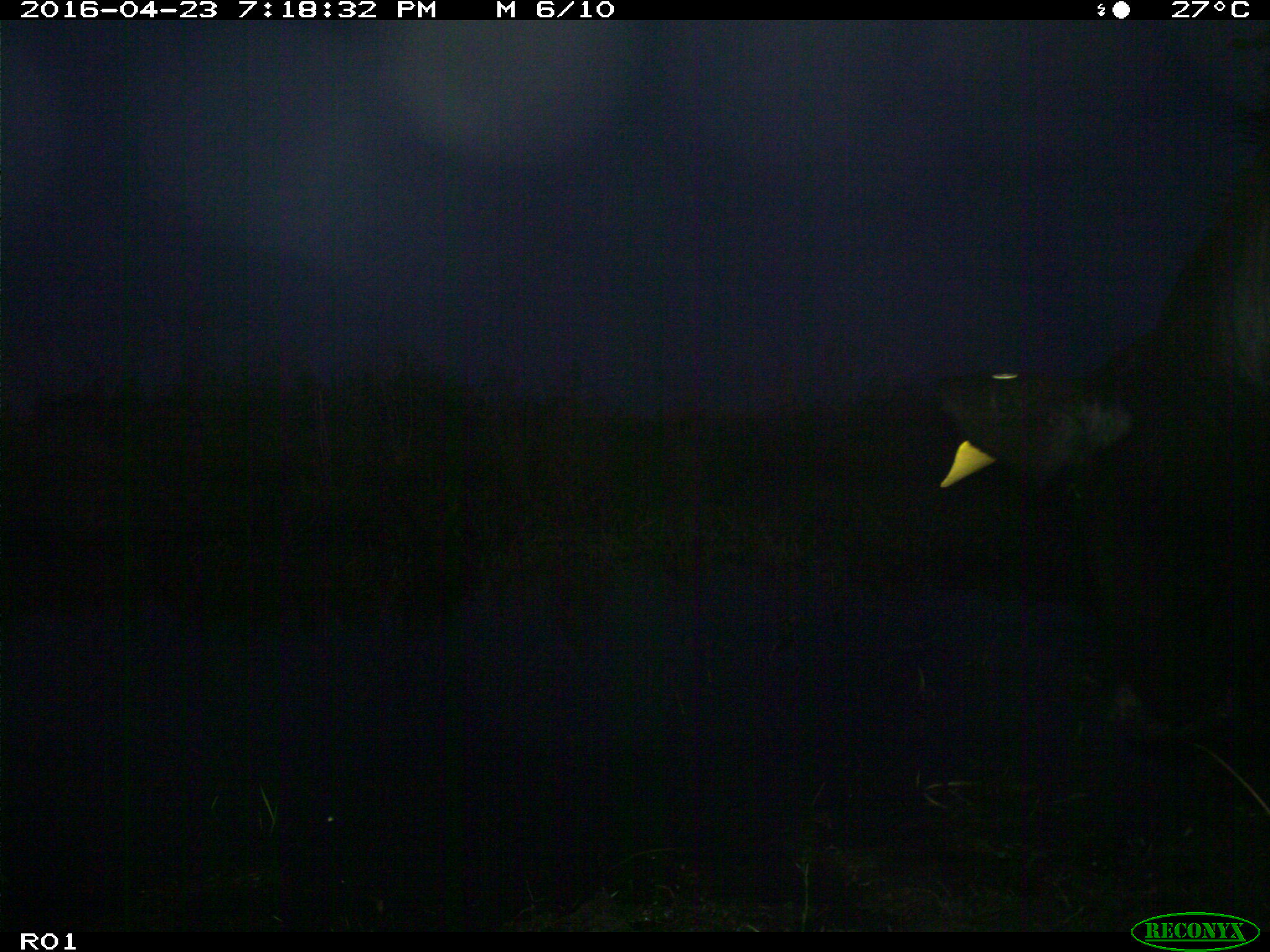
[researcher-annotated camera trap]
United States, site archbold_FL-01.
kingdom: Animalia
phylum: Chordata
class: Mammalia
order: Artiodactyla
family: Bovidae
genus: Bos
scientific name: Bos taurus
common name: domestic cow